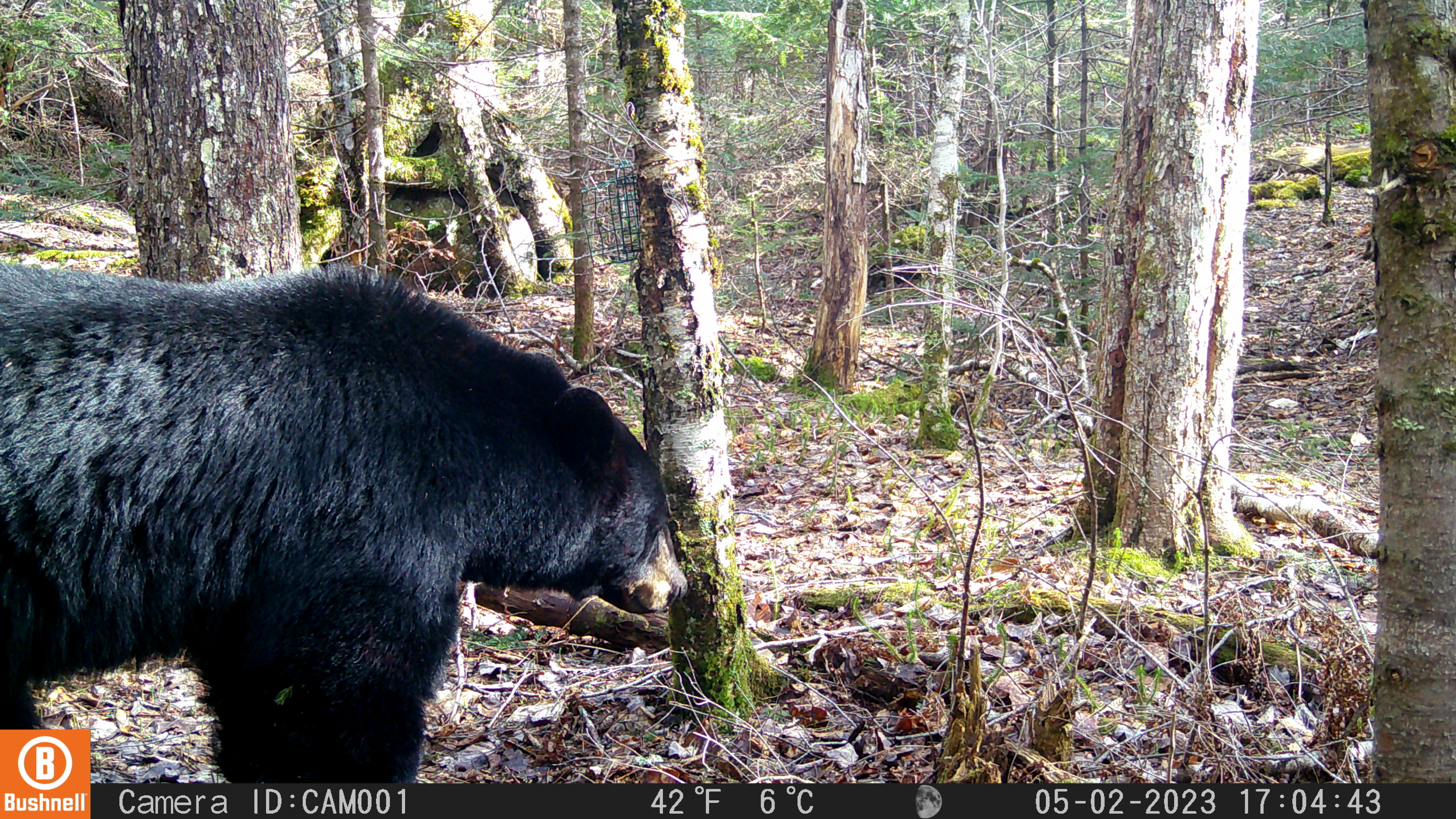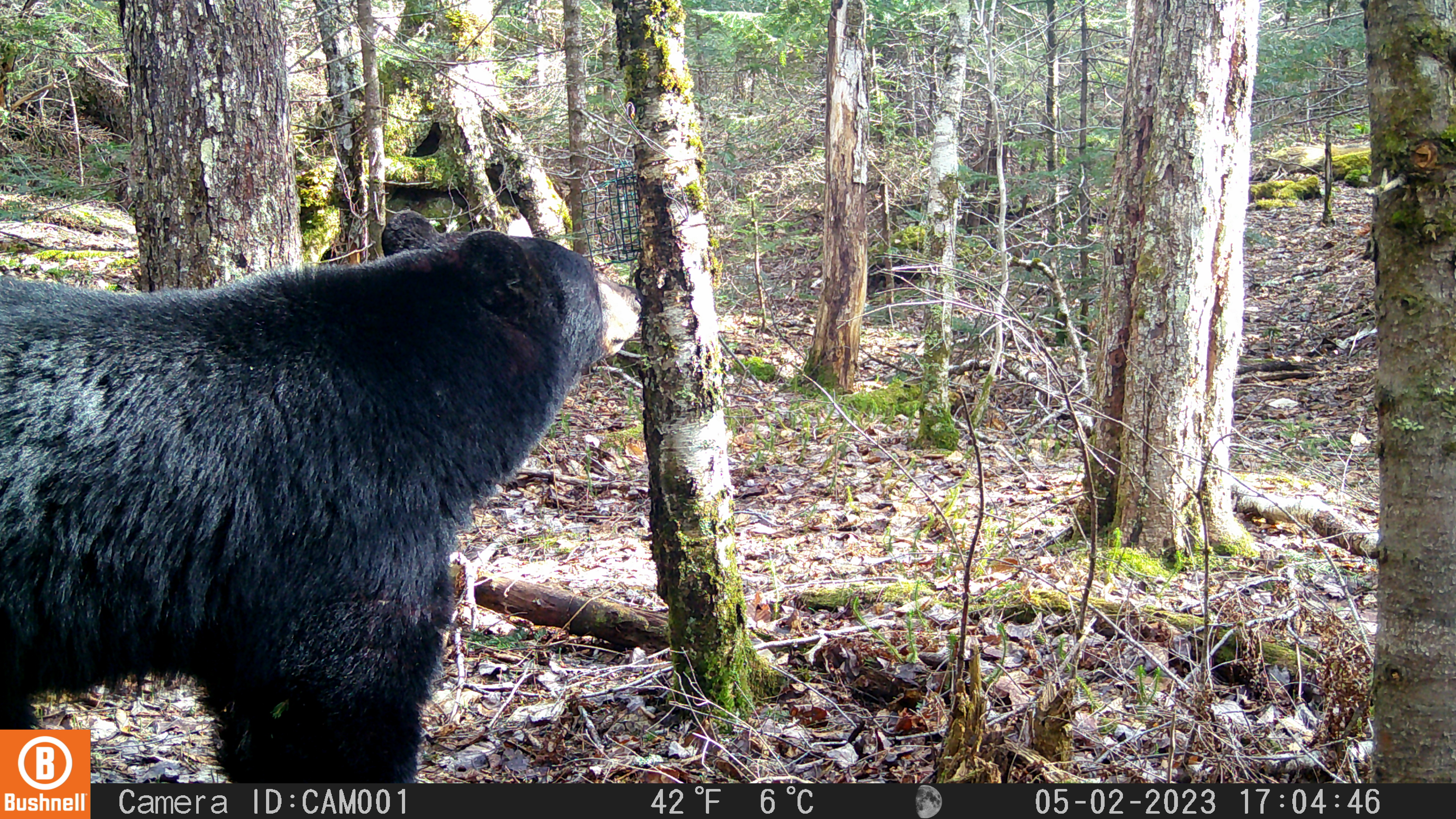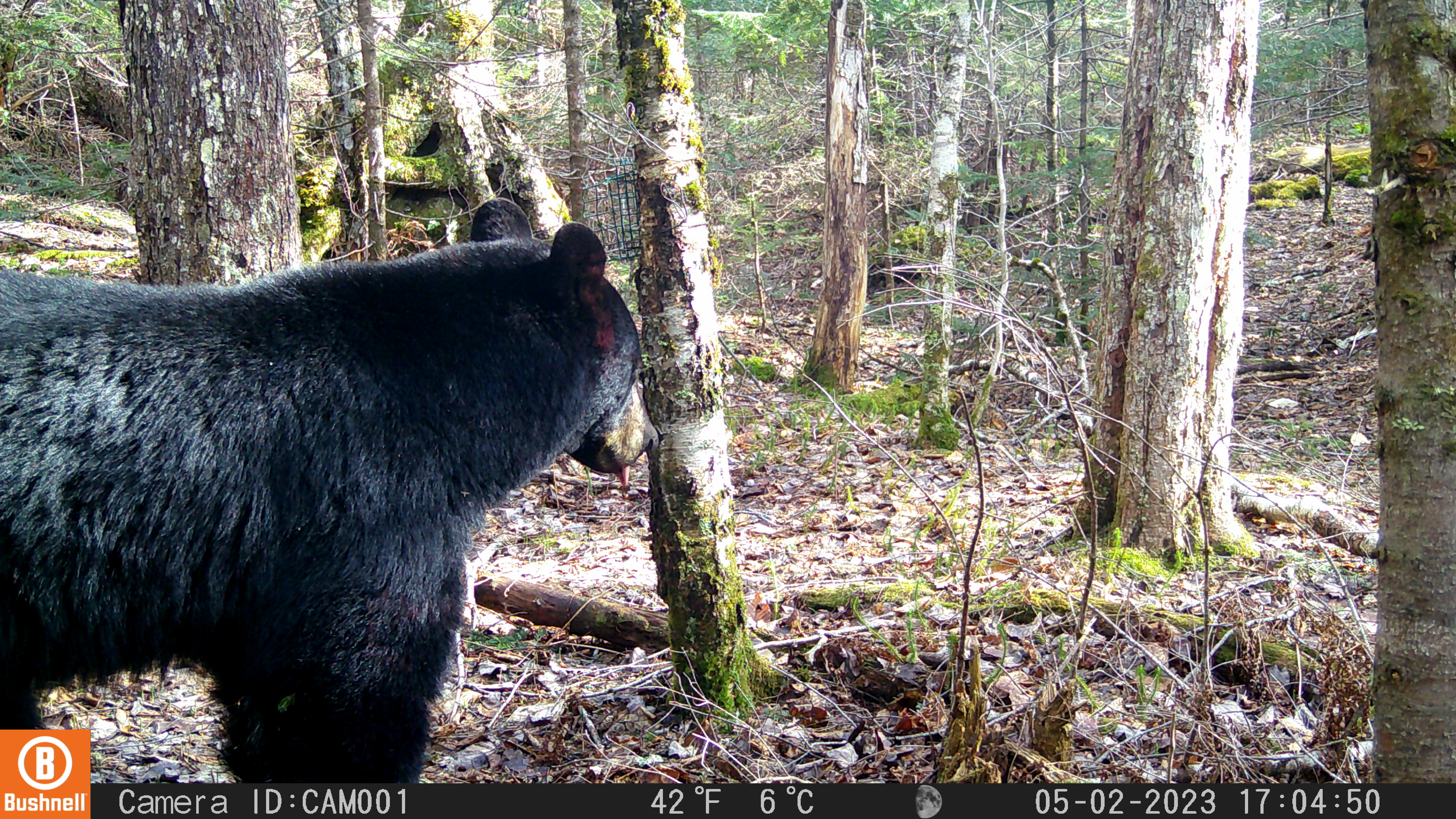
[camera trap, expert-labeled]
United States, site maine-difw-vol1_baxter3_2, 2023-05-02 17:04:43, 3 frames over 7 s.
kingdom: Animalia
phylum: Chordata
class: Mammalia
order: Carnivora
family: Ursidae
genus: Ursus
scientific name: Ursus americanus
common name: black bear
Black bear (Ursus americanus).